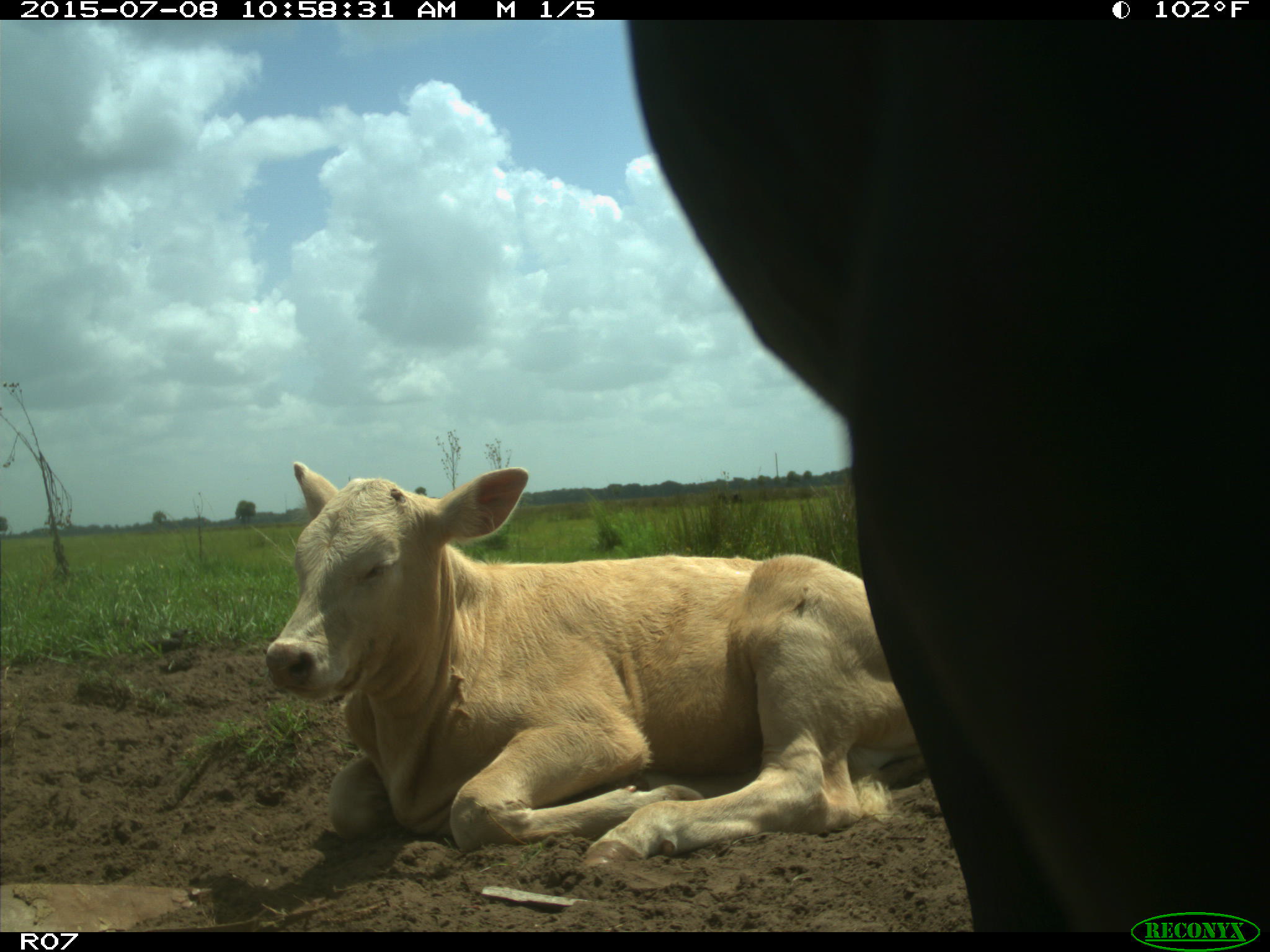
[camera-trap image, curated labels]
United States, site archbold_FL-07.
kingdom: Animalia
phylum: Chordata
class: Mammalia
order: Artiodactyla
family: Bovidae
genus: Bos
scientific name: Bos taurus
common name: domestic cow